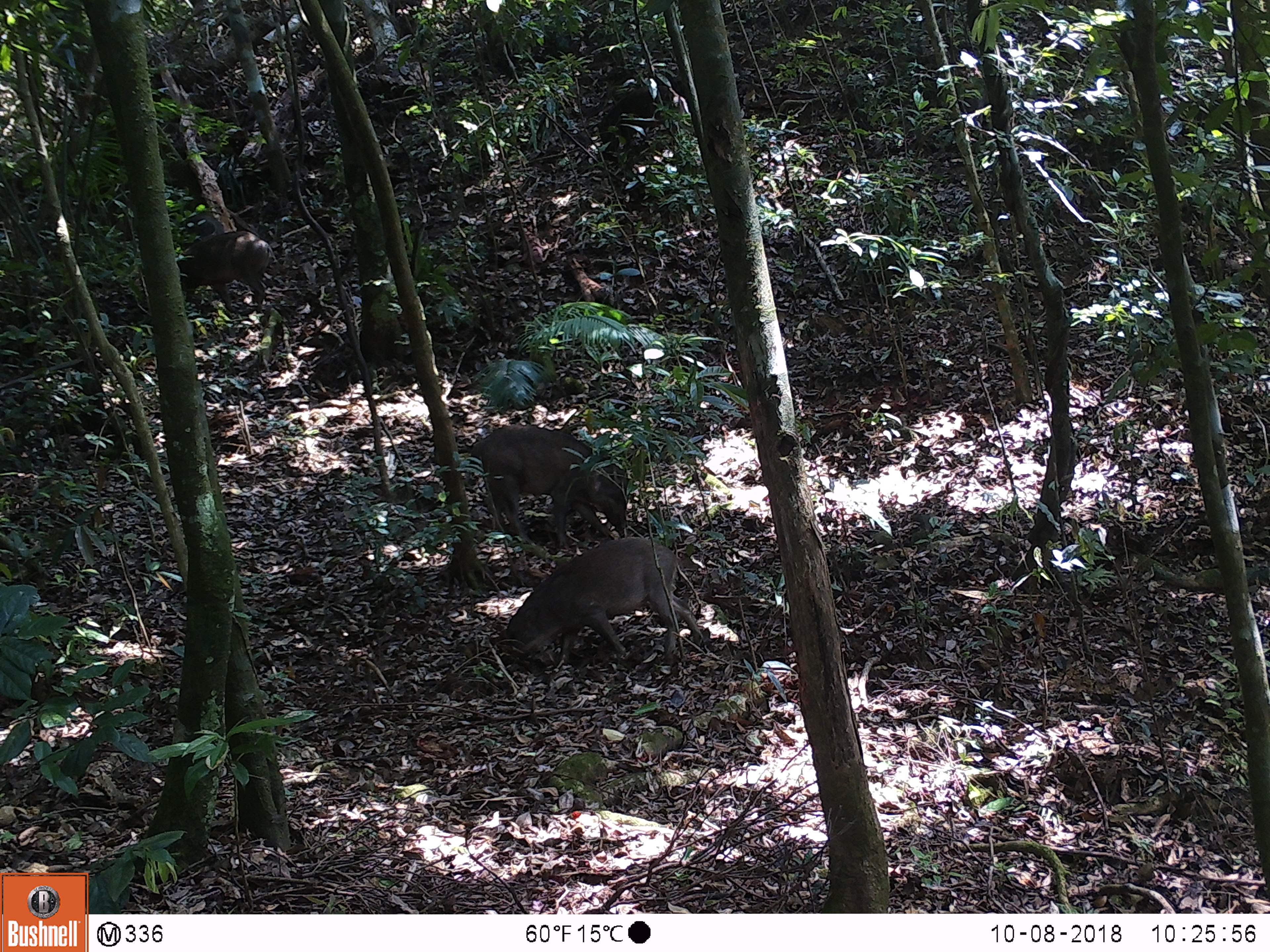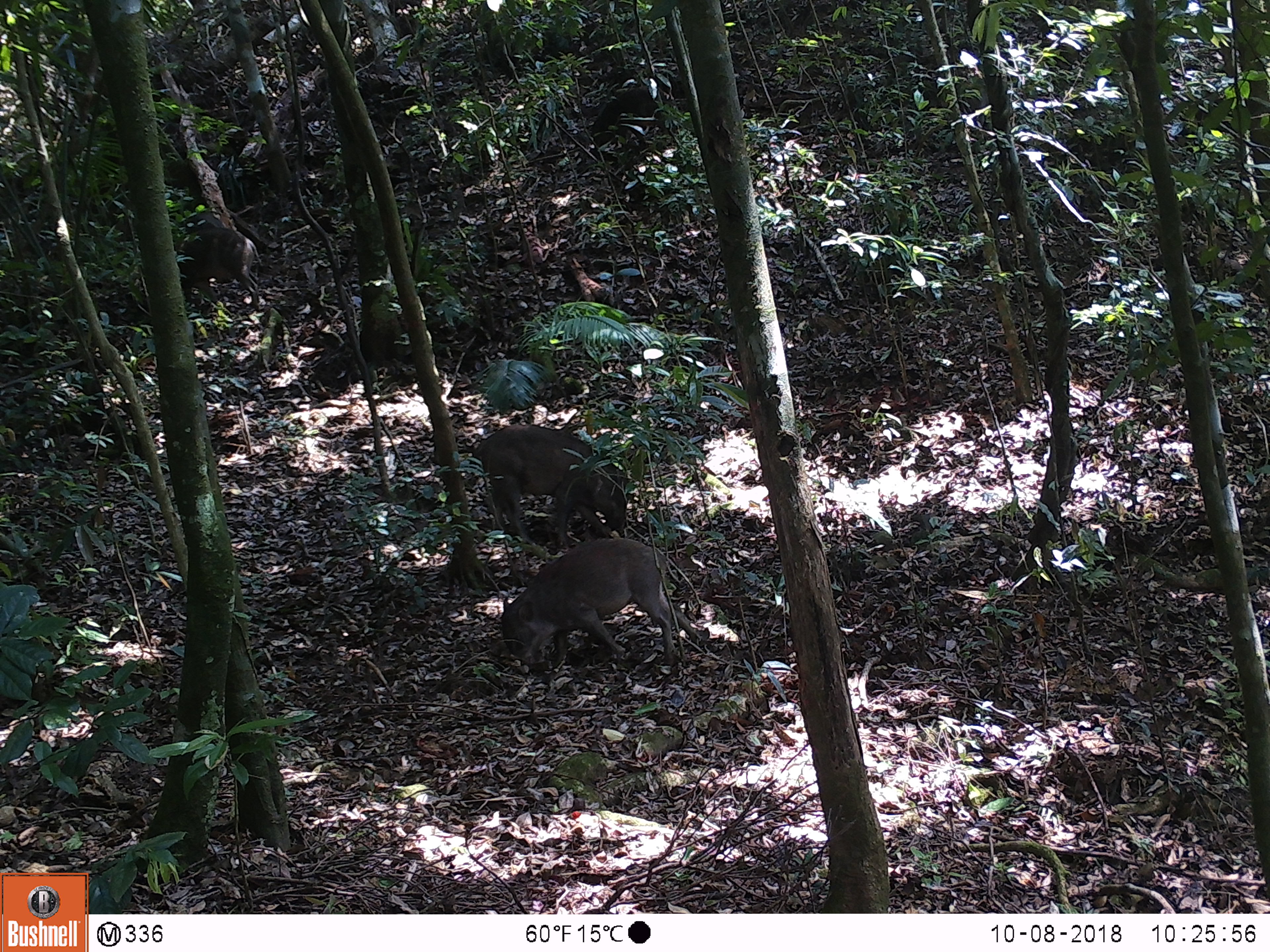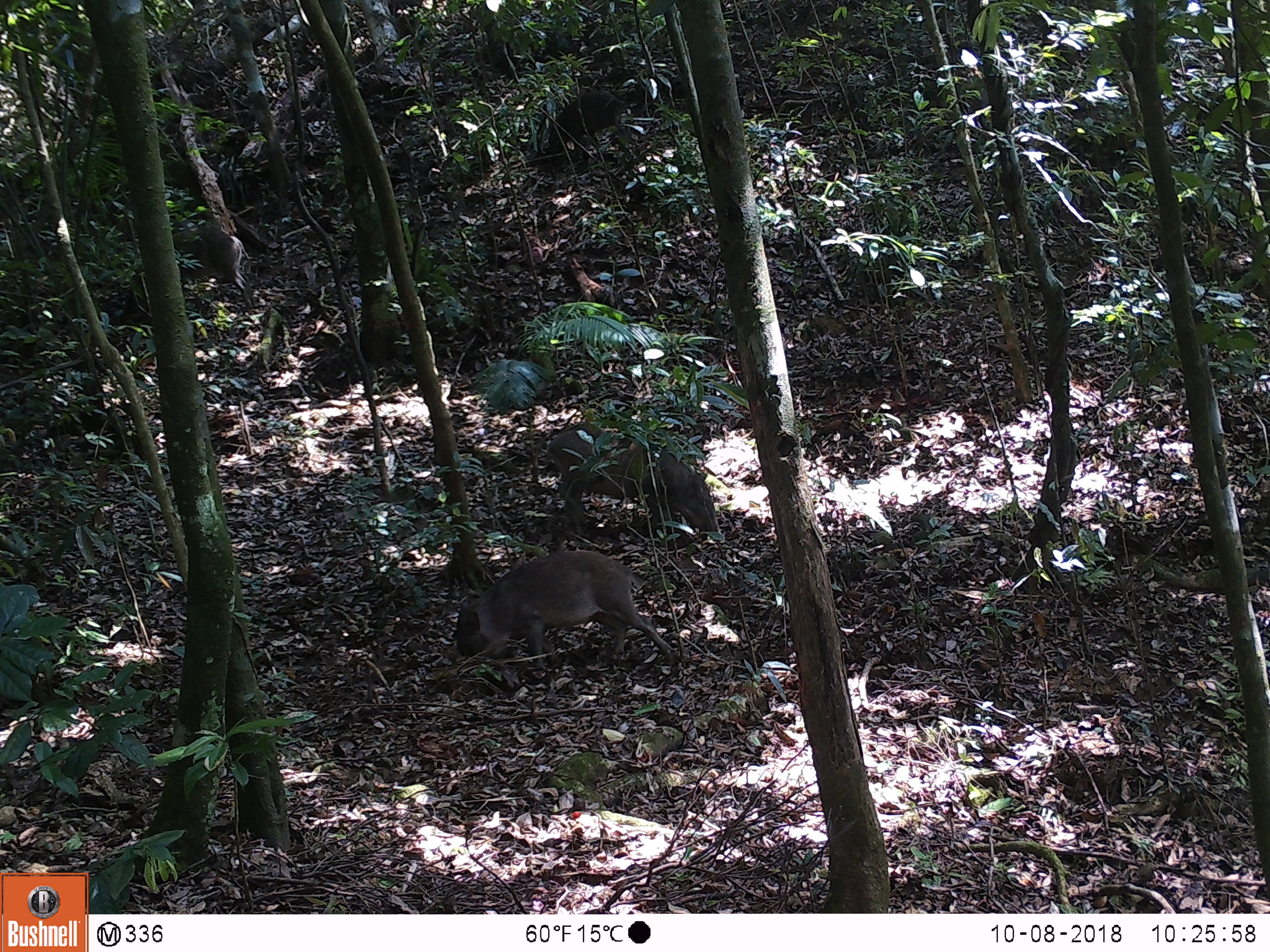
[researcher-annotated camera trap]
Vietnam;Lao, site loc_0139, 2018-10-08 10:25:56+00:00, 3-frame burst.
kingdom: Animalia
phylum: Chordata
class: Mammalia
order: Artiodactyla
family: Suidae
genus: Sus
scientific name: Sus scrofa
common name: eurasian wild pig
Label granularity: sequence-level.